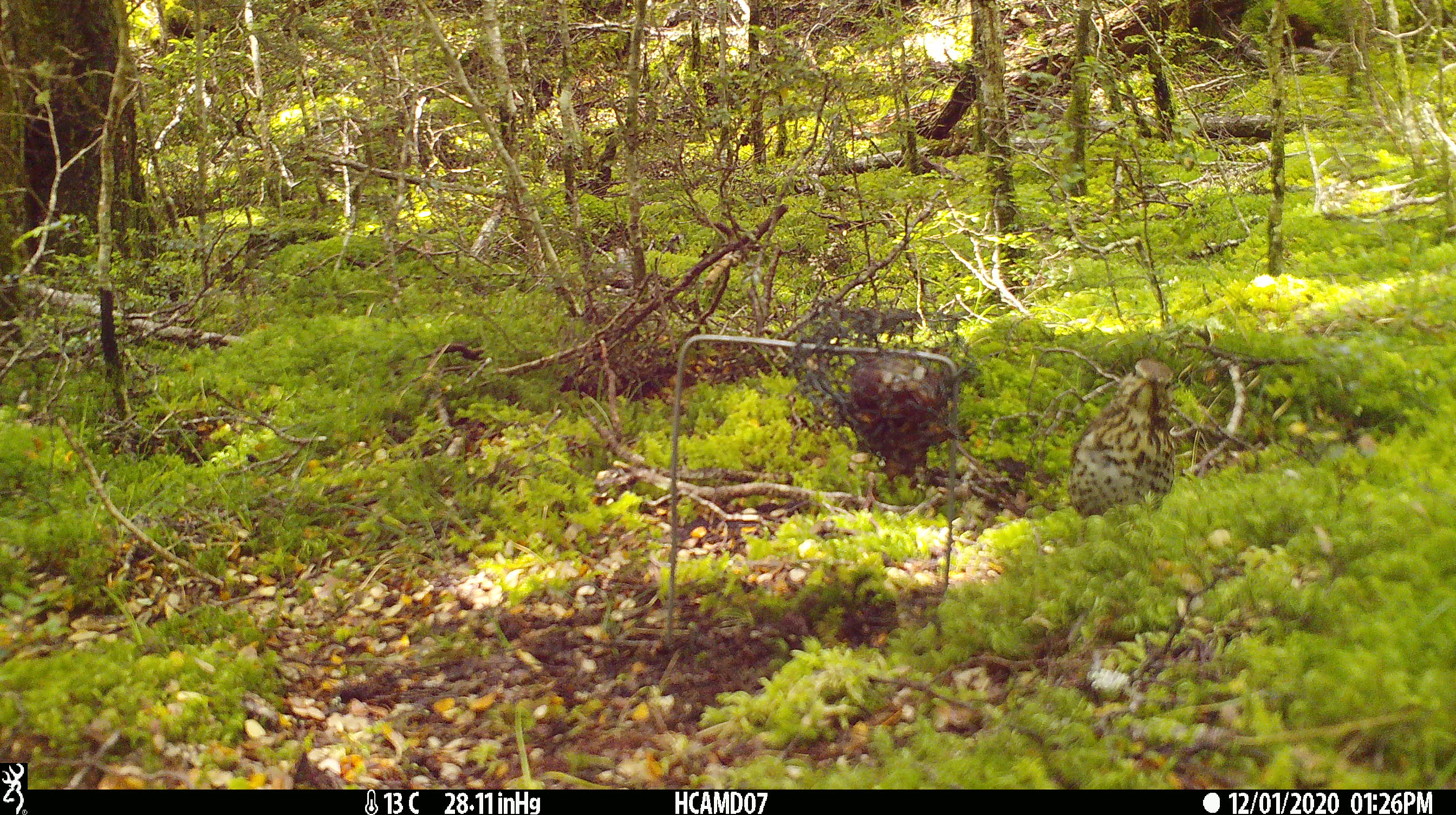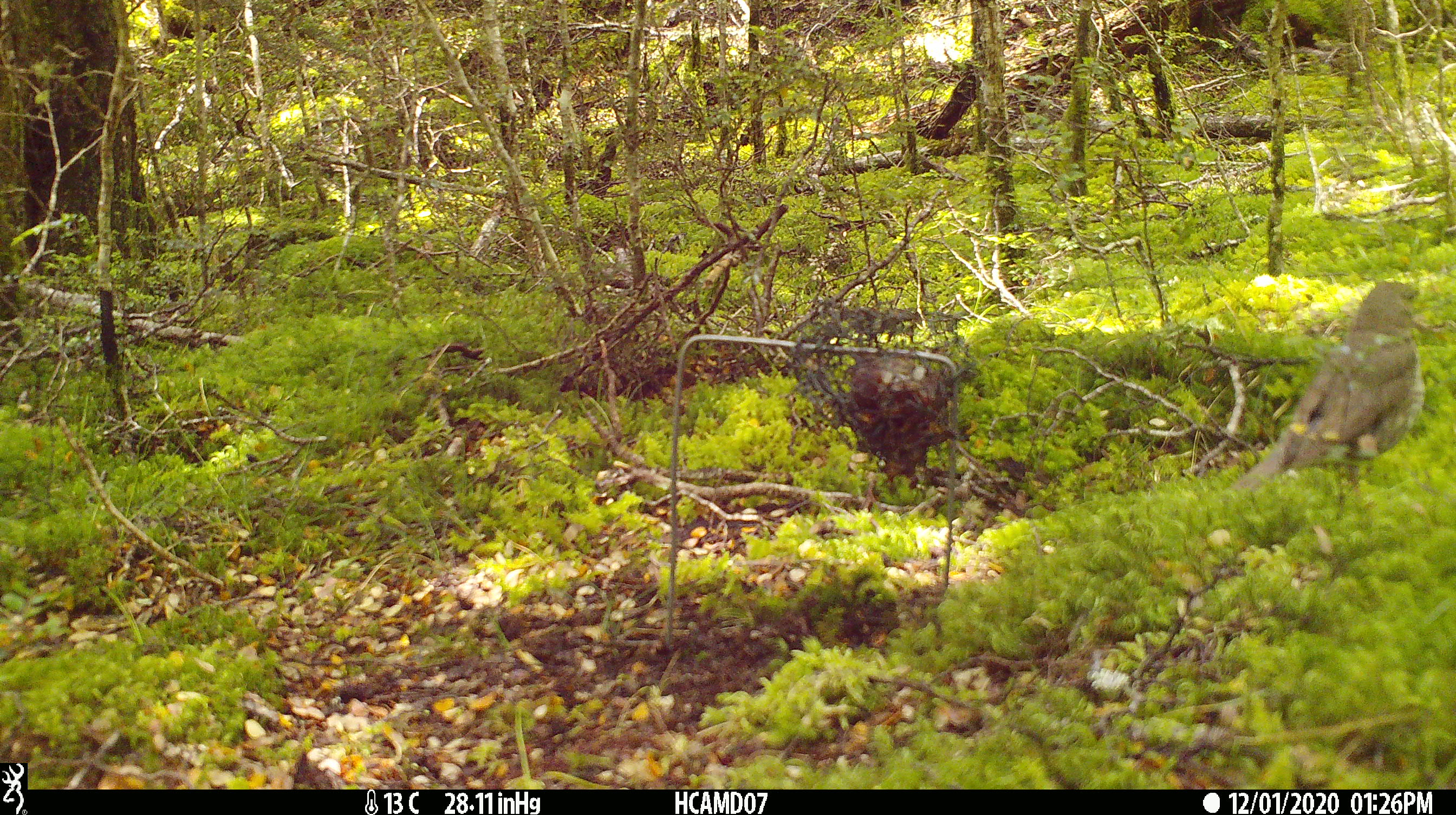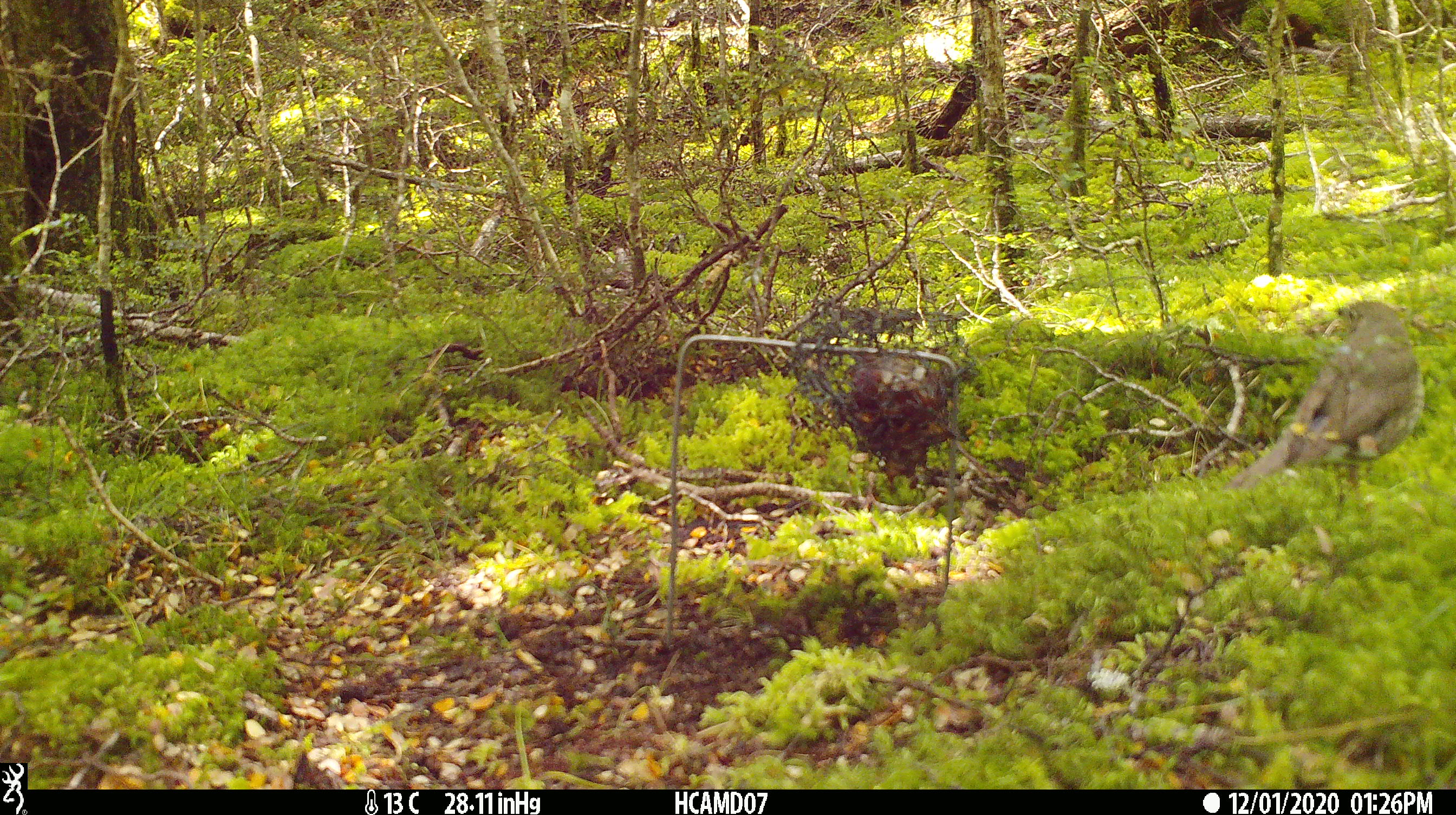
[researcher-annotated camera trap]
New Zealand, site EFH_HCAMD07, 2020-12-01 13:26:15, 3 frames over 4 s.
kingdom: Animalia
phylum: Chordata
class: Aves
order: Passeriformes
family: Turdidae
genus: Turdus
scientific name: Turdus philomelos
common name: song thrush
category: thrush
Thrush (song thrush) (Turdus philomelos).